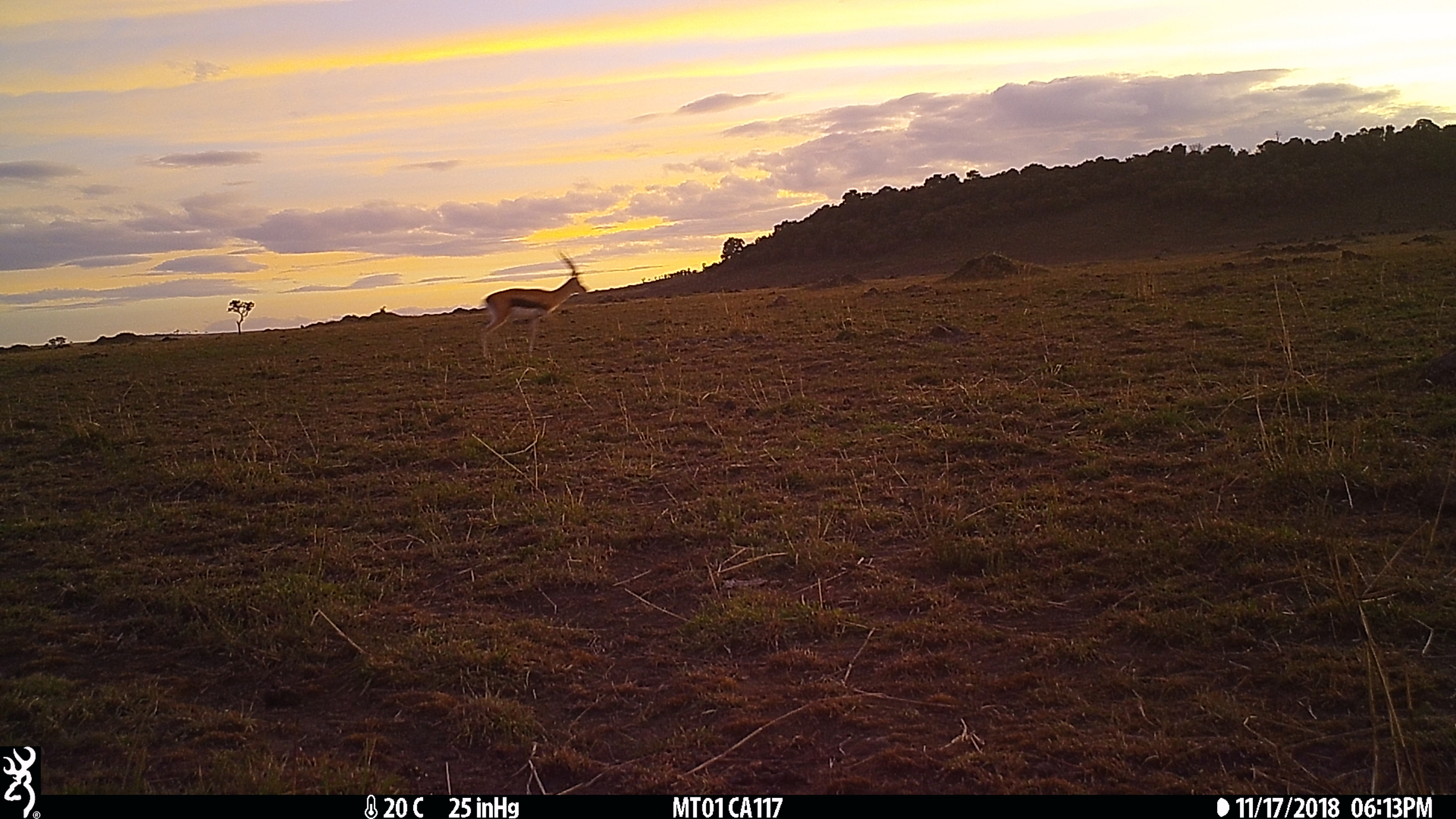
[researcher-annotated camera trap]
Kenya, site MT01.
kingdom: Animalia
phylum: Chordata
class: Mammalia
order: Artiodactyla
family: Bovidae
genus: Eudorcas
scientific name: Eudorcas thomsonii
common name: thomon's gazelle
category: gazelle thomsons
Gazelle thomsons (thomon's gazelle) (Eudorcas thomsonii).